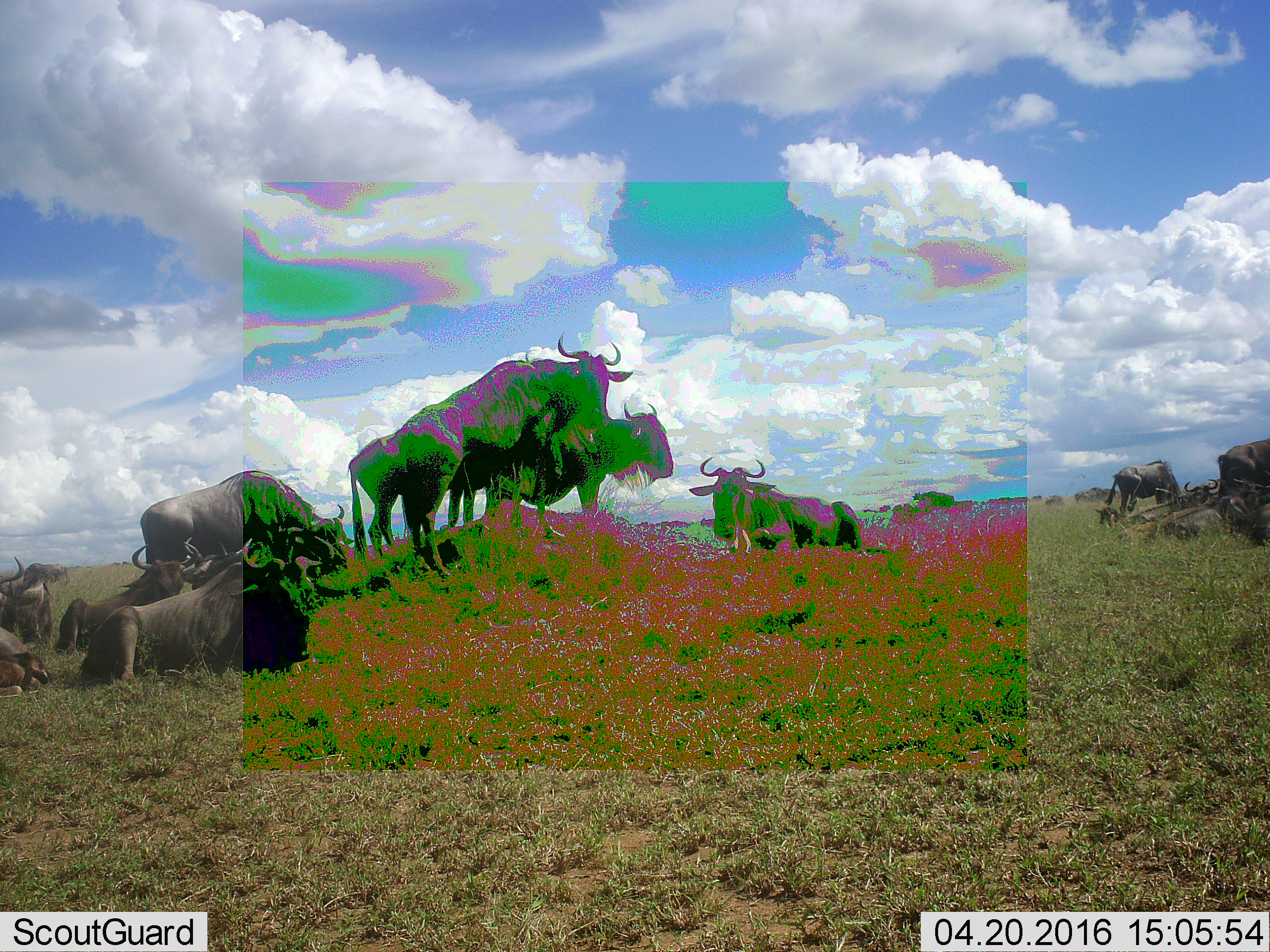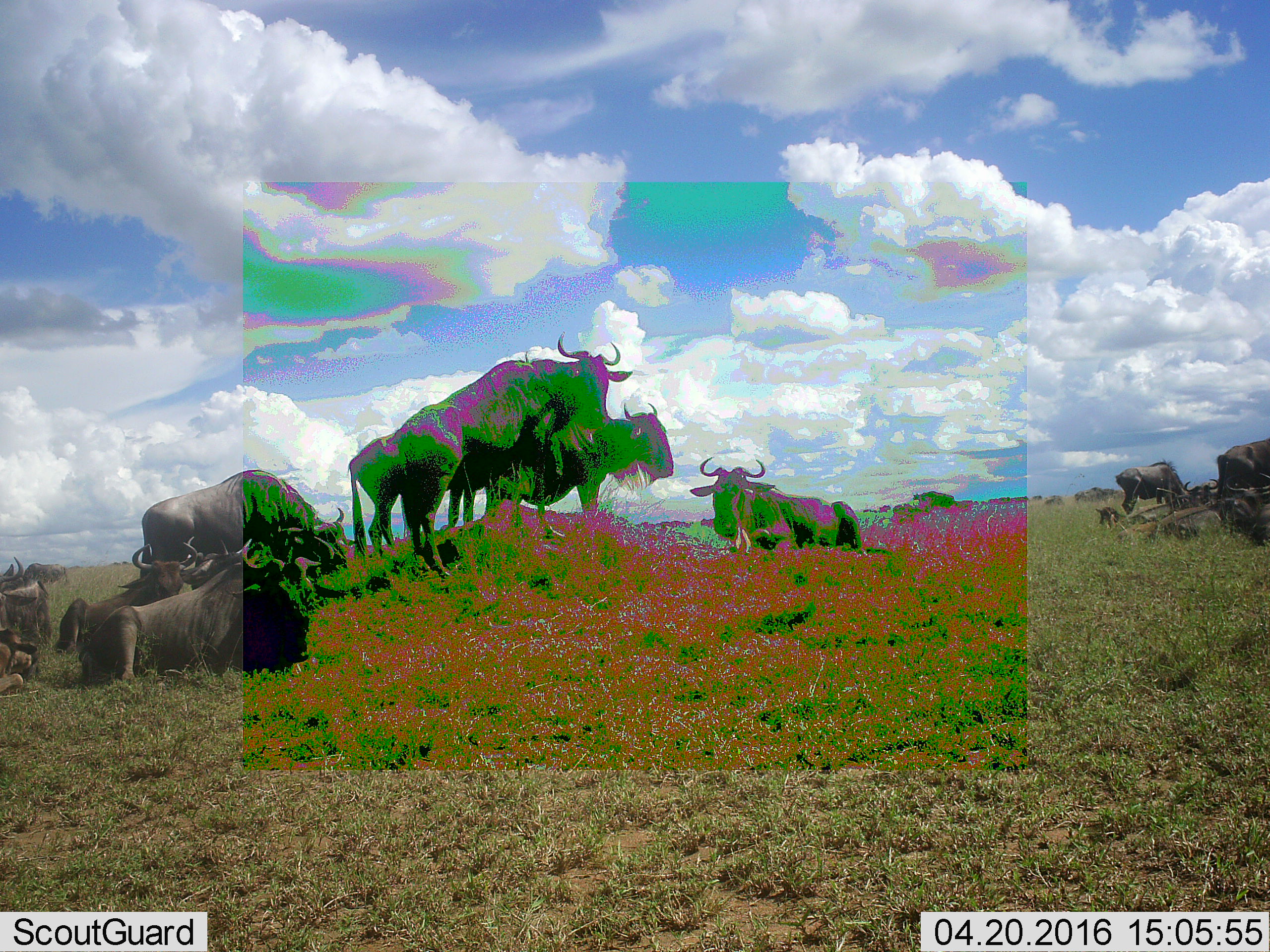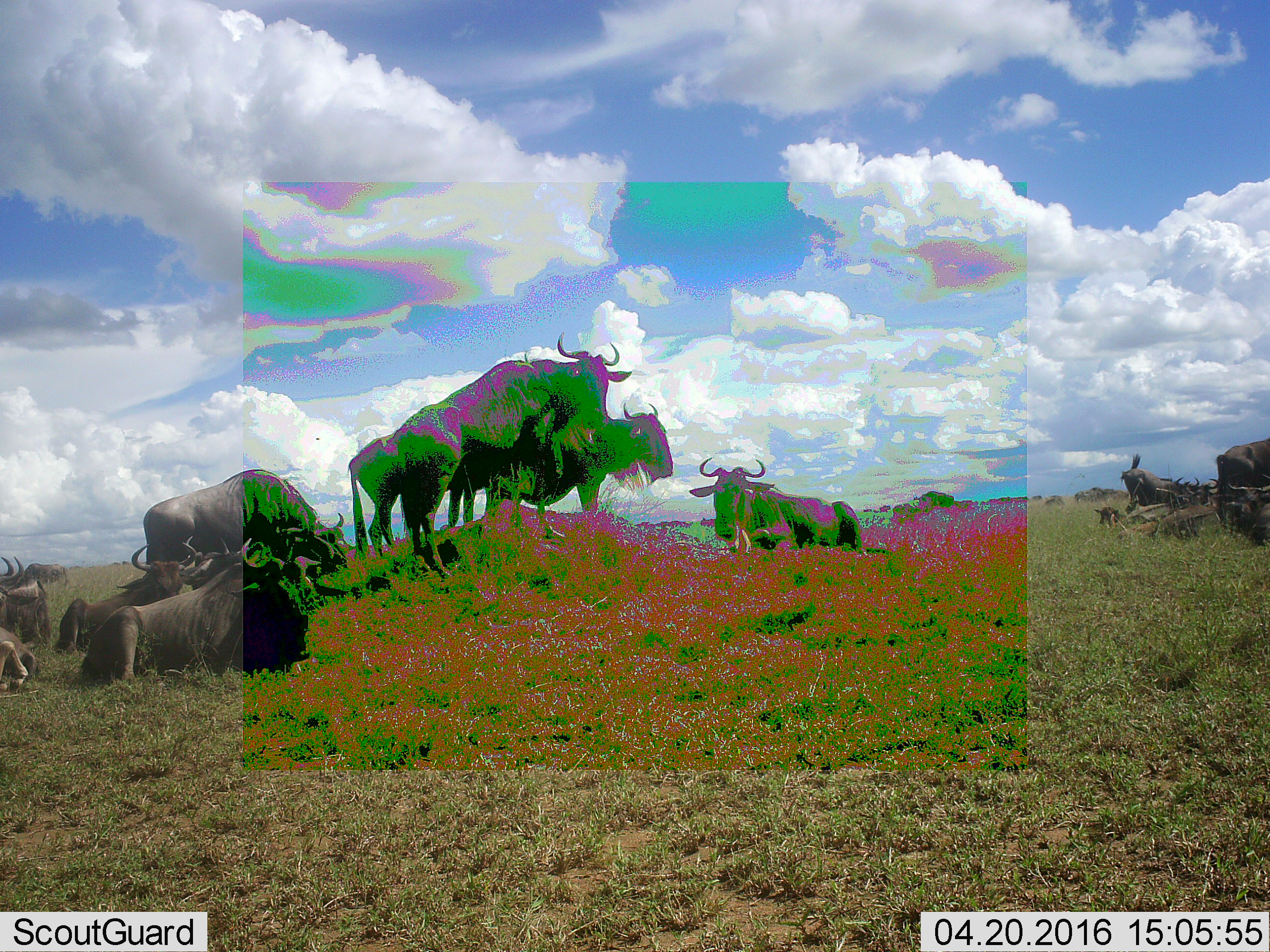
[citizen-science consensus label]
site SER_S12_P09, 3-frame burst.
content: unidentified animal